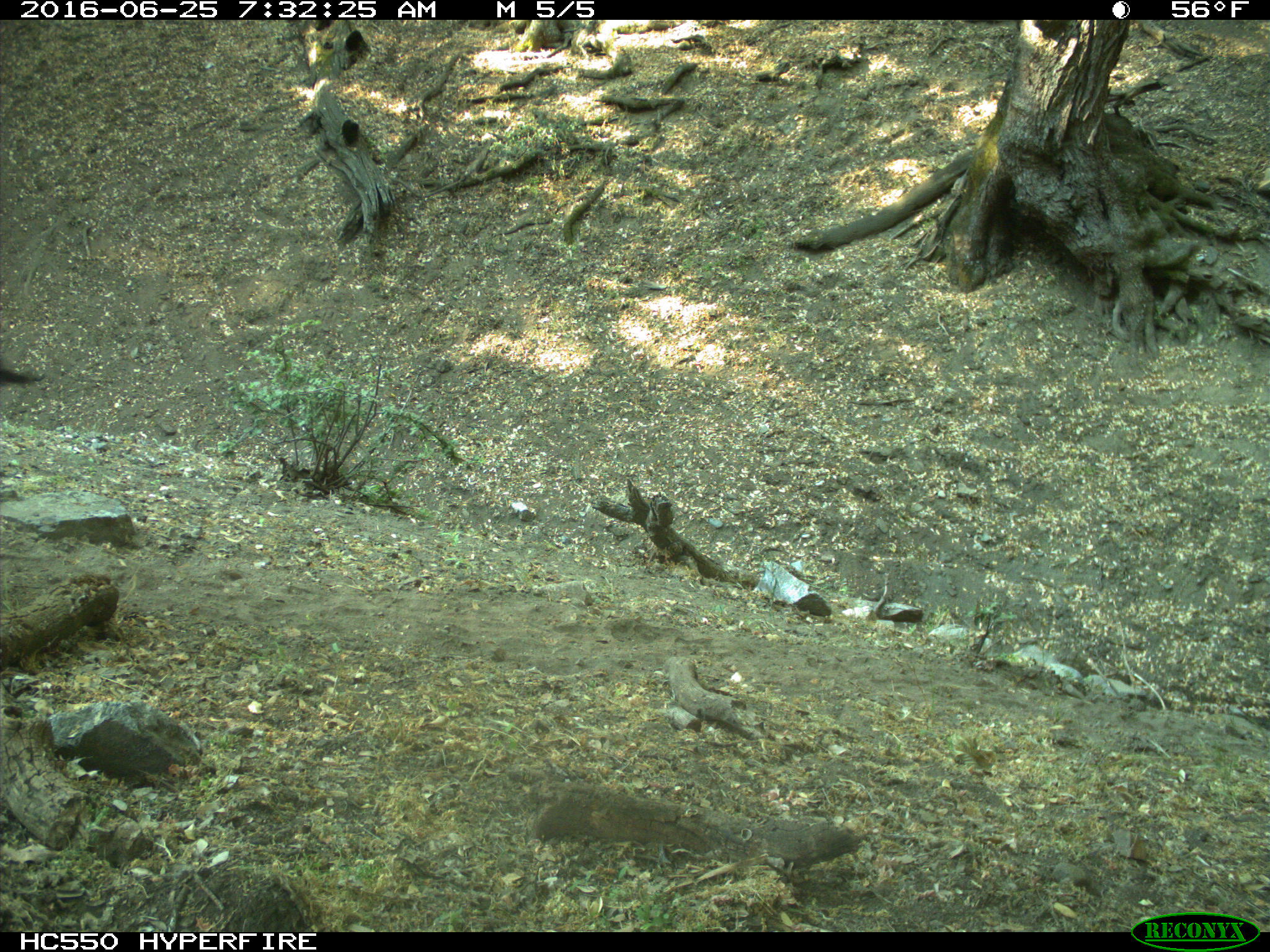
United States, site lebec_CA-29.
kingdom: Animalia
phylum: Chordata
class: Mammalia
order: Artiodactyla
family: Bovidae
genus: Bos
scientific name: Bos taurus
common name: domestic cow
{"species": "Bos taurus (domestic cow)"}